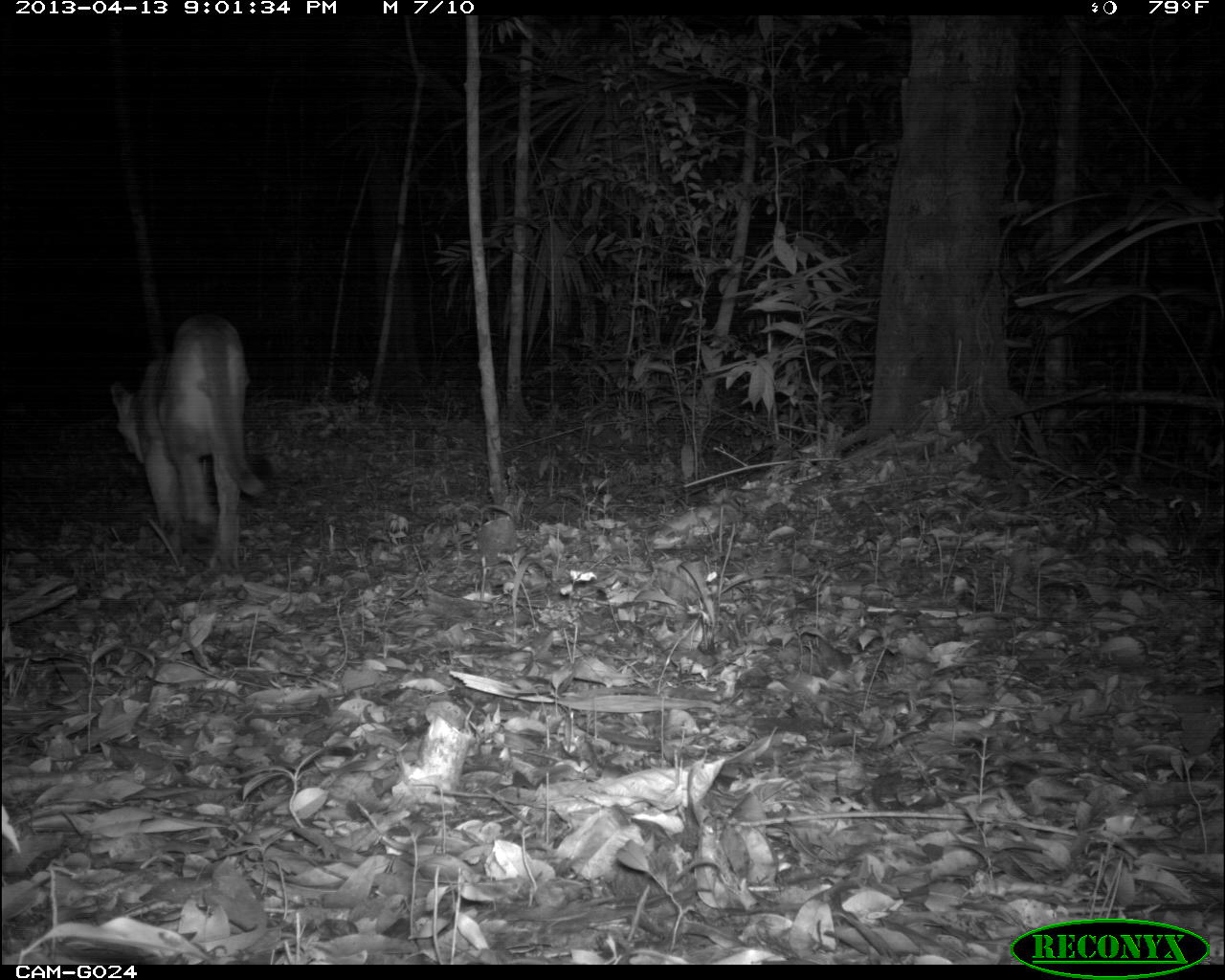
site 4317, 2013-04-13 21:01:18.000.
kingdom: Animalia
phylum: Chordata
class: Mammalia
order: Carnivora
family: Felidae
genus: Puma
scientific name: Puma concolor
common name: mountain lion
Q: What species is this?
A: Puma concolor (mountain lion).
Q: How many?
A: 1.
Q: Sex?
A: Male.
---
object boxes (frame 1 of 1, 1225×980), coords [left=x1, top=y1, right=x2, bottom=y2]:
puma concolor: [left=109, top=311, right=265, bottom=575]